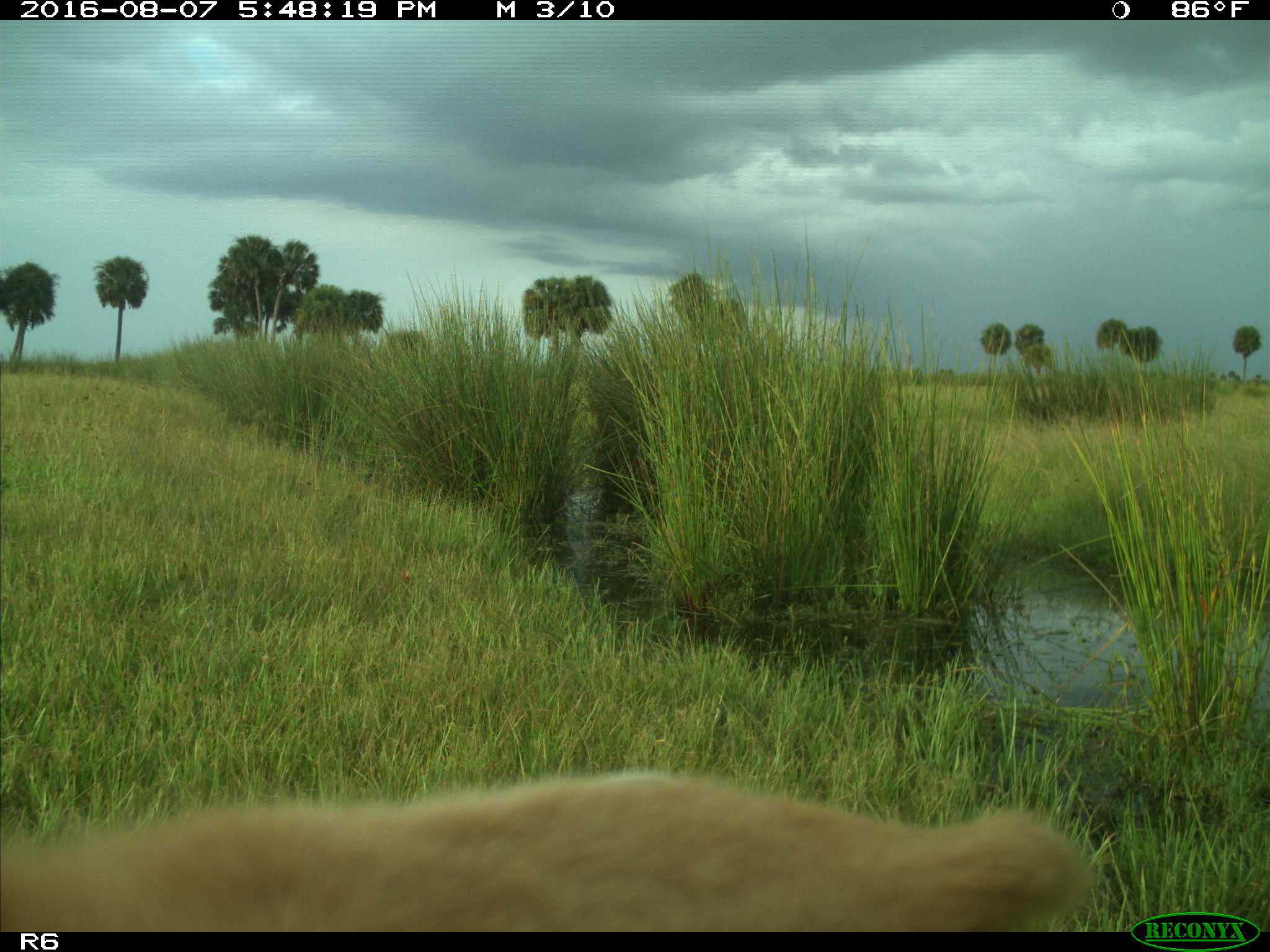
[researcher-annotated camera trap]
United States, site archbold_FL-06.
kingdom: Animalia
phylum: Chordata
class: Mammalia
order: Artiodactyla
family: Bovidae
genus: Bos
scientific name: Bos taurus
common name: domestic cow